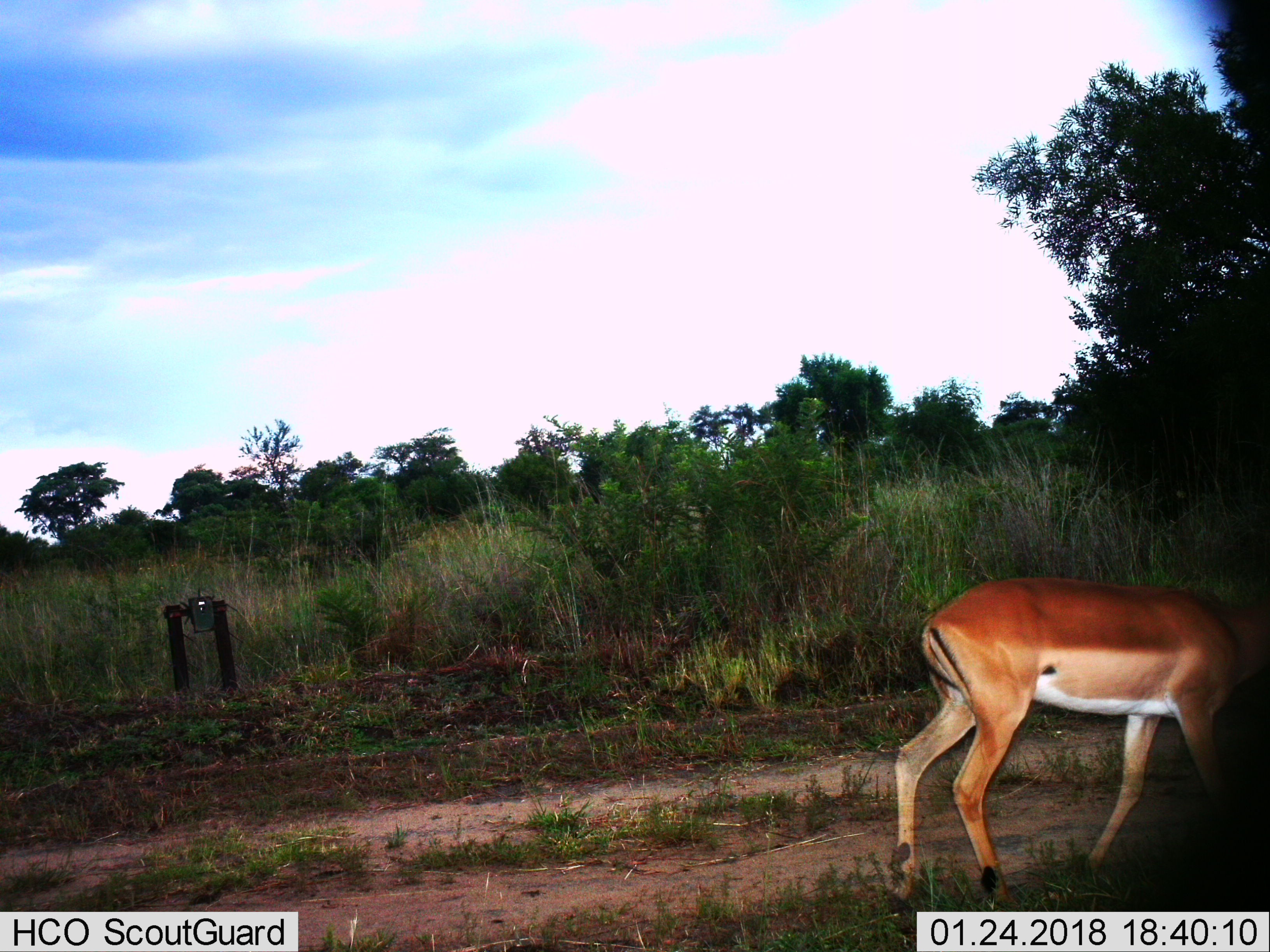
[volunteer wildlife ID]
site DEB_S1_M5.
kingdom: Animalia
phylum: Chordata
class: Mammalia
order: Artiodactyla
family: Bovidae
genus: Aepyceros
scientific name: Aepyceros melampus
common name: impala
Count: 1.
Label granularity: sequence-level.